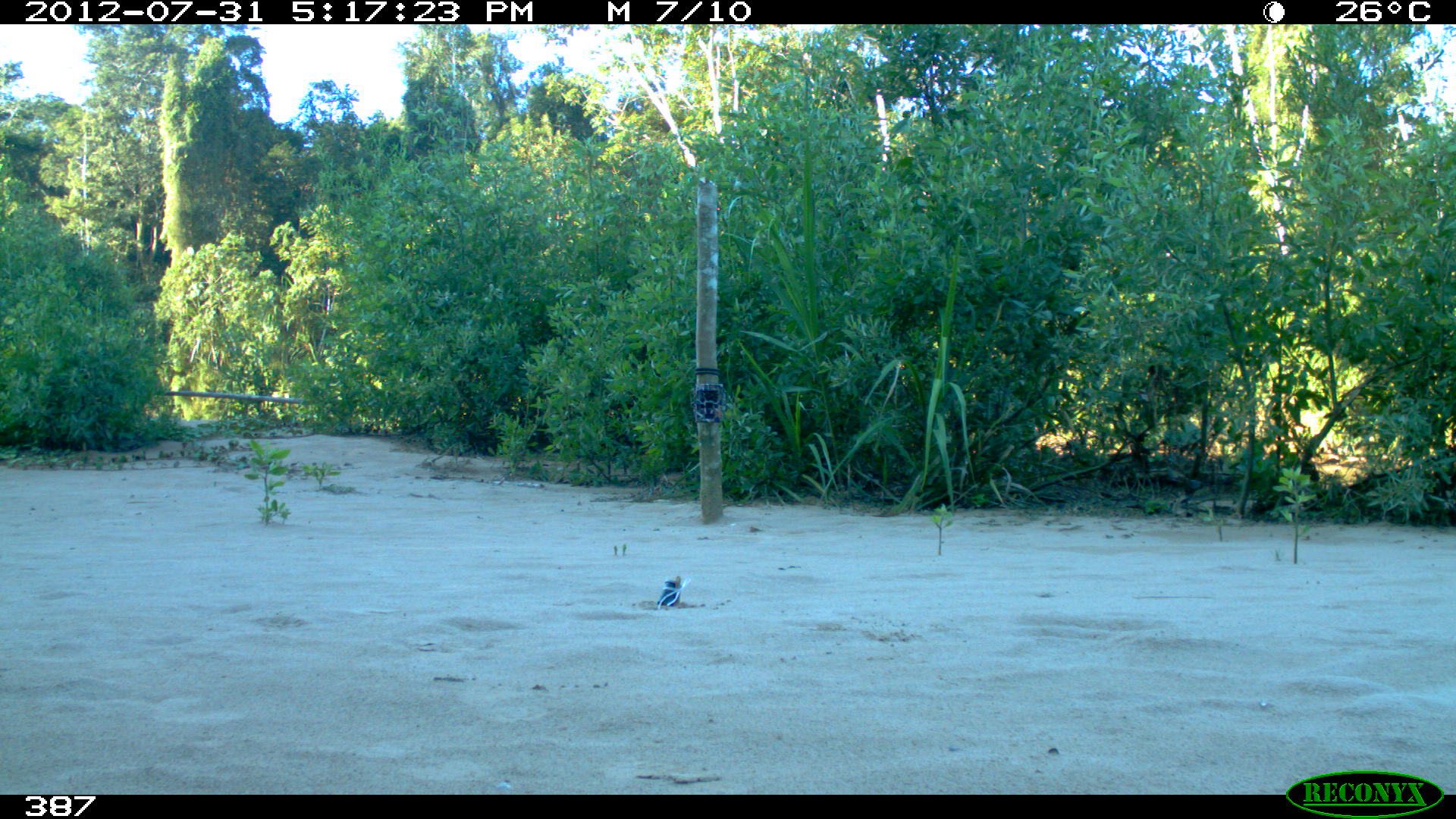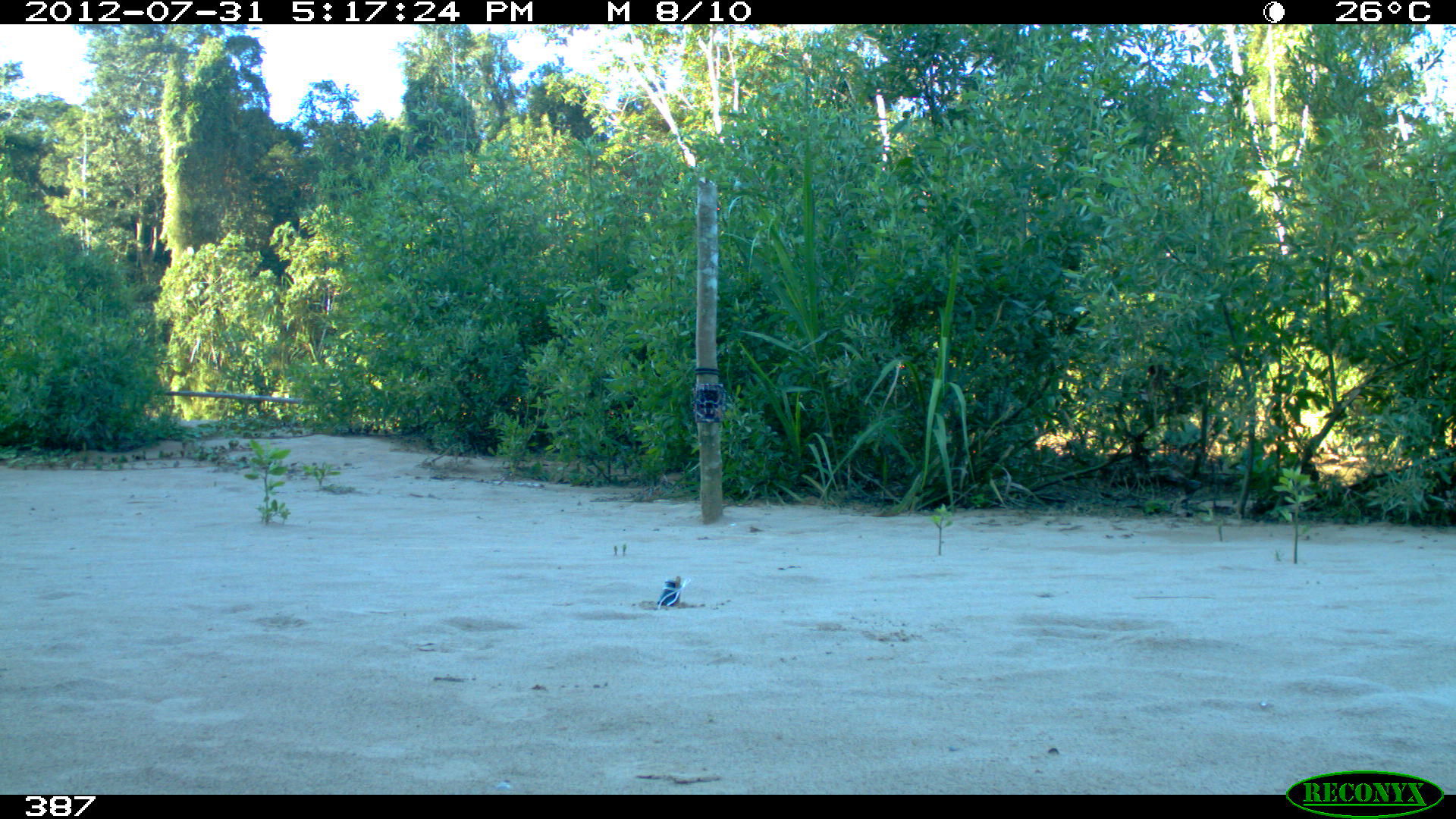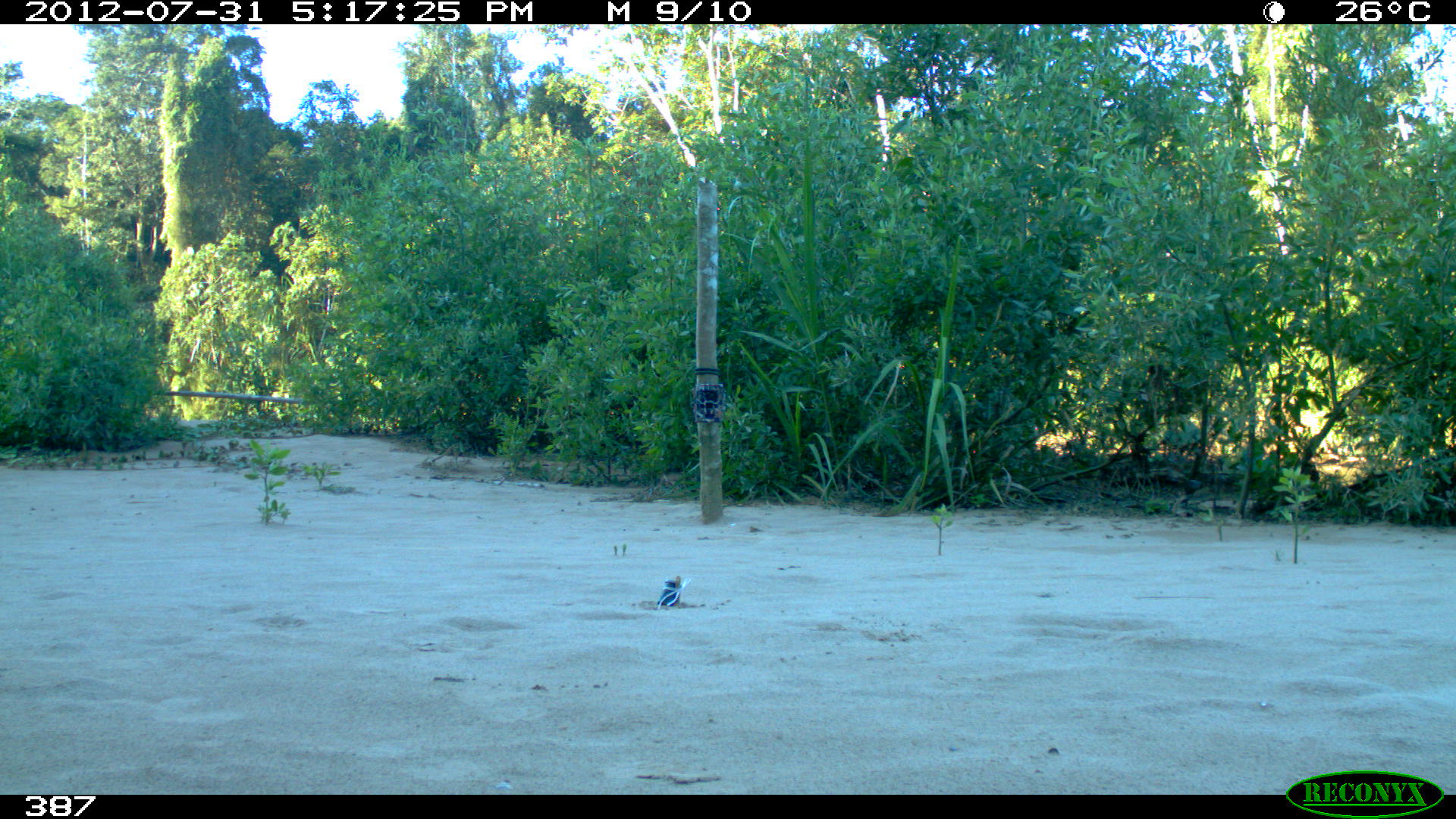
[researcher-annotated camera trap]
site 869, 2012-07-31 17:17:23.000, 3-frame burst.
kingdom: Animalia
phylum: Chordata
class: Aves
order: Accipitriformes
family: Accipitridae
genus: Buteogallus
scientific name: Buteogallus urubitinga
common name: great black hawk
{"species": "Buteogallus urubitinga (great black hawk)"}